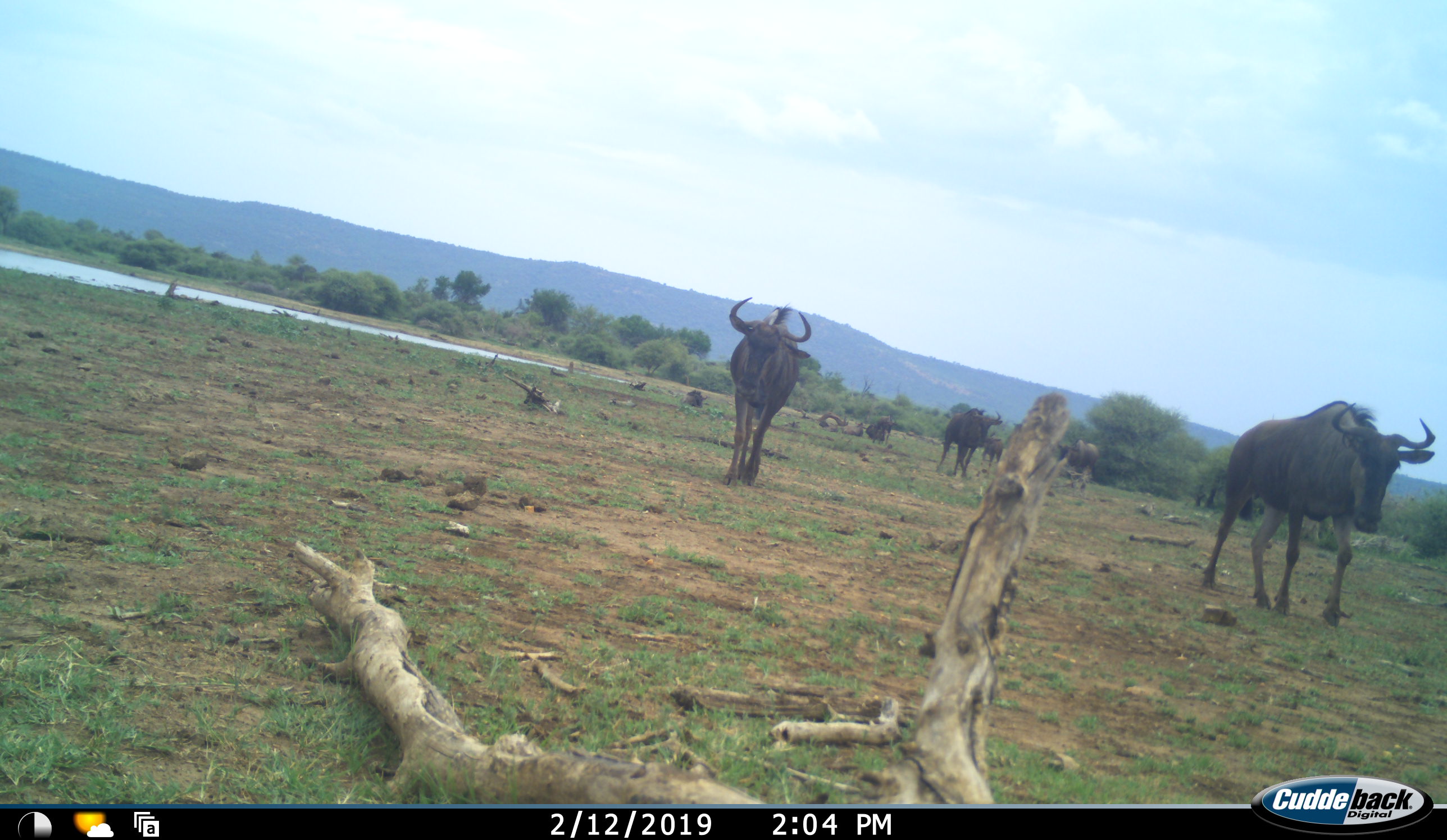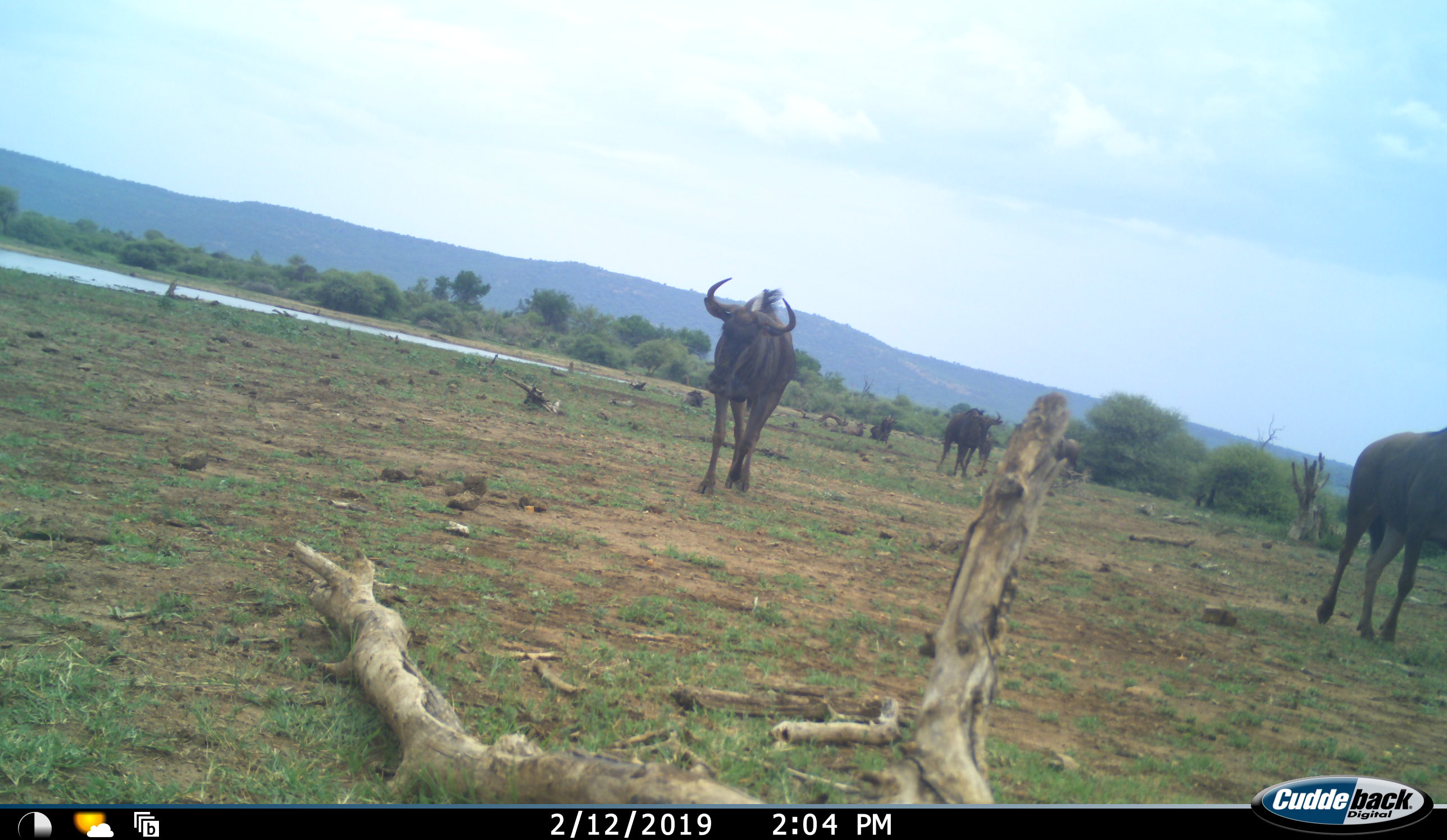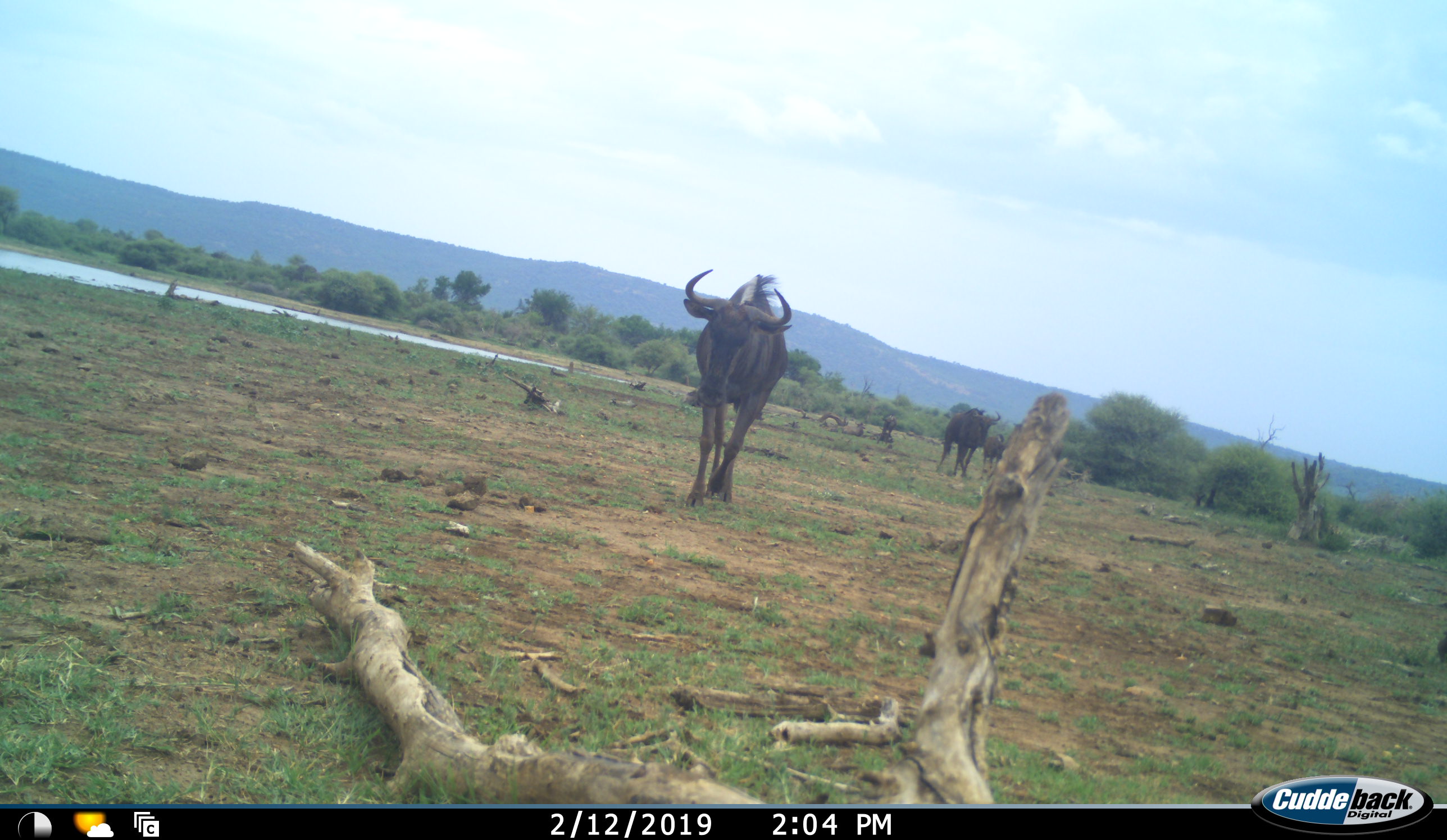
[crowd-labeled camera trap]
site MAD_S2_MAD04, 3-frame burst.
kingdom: Animalia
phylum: Chordata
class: Mammalia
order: Artiodactyla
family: Bovidae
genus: Connochaetes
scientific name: Connochaetes taurinus taurinus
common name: blue wildebeest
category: wildebeestblue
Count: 7.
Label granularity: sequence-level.